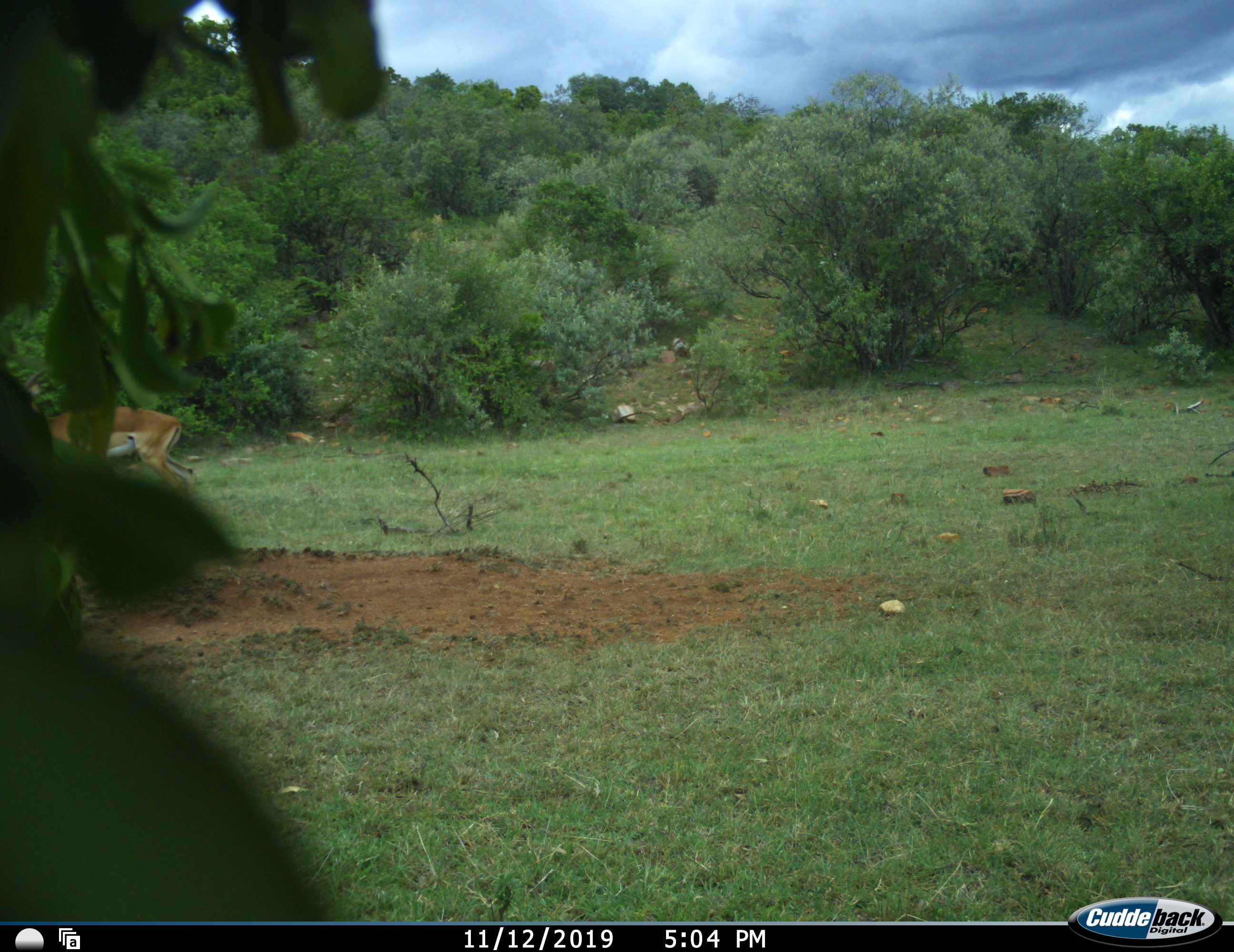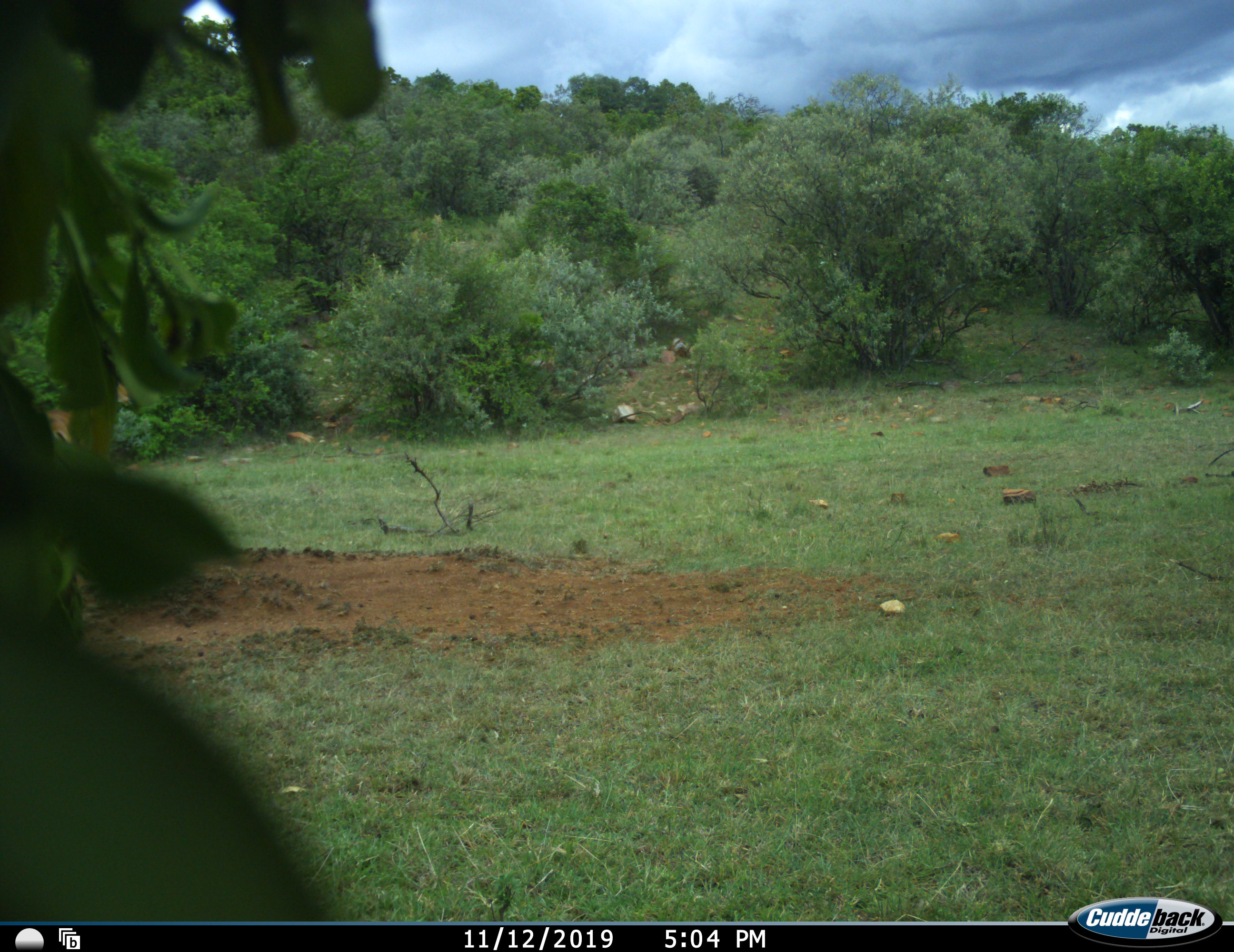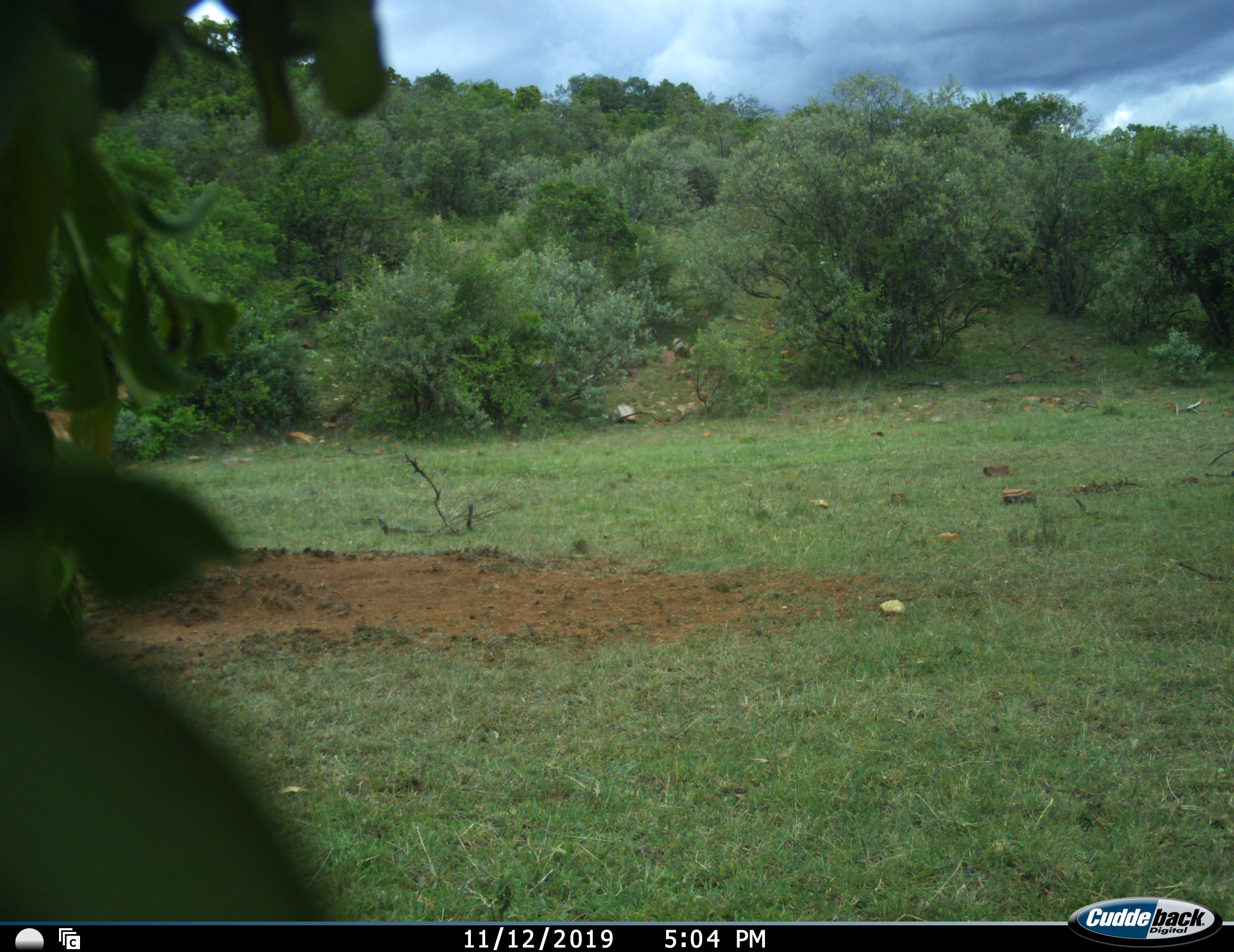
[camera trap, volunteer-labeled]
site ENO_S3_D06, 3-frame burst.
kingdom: Animalia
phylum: Chordata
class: Mammalia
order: Artiodactyla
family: Bovidae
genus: Aepyceros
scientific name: Aepyceros melampus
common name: impala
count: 1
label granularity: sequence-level